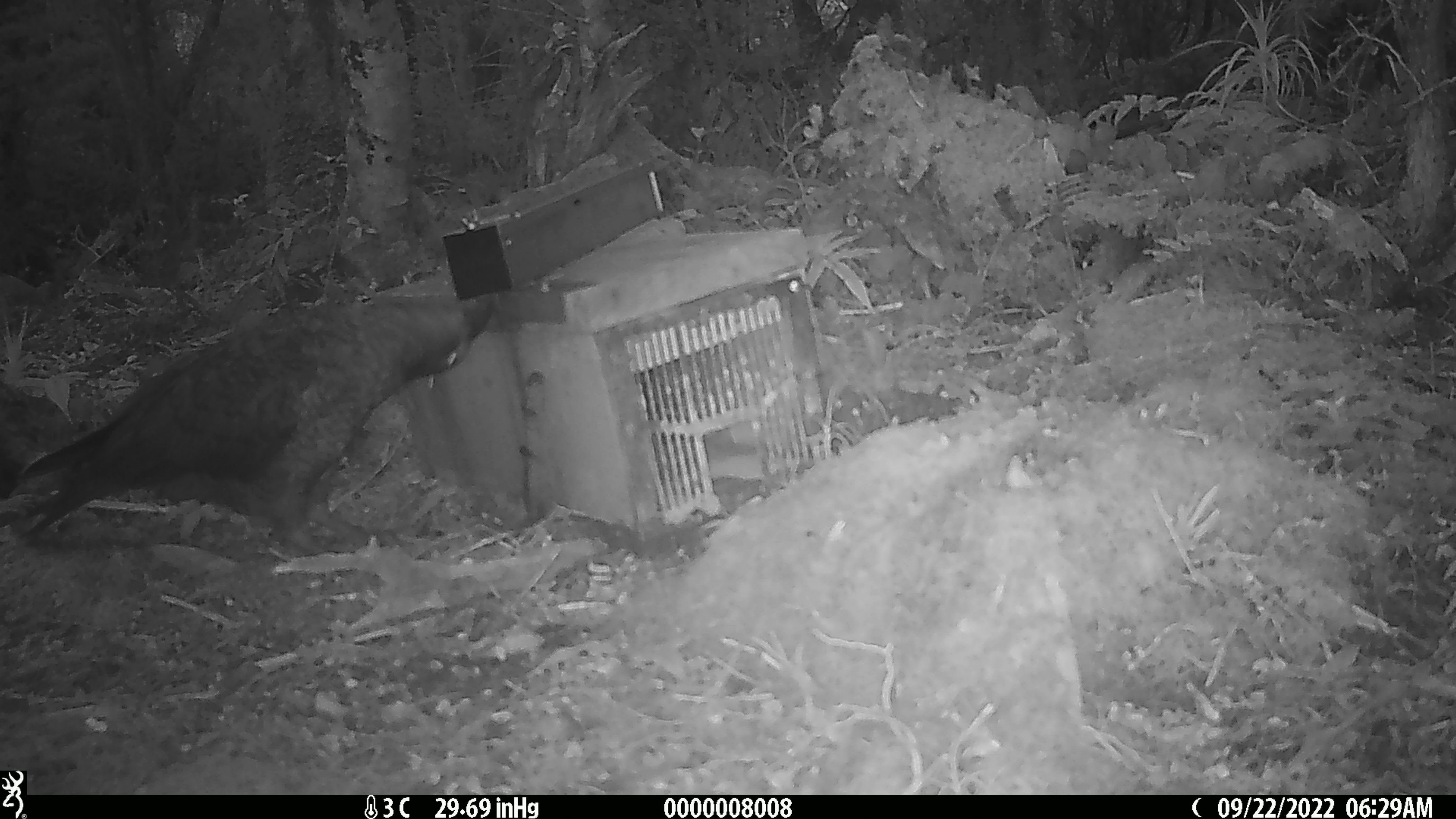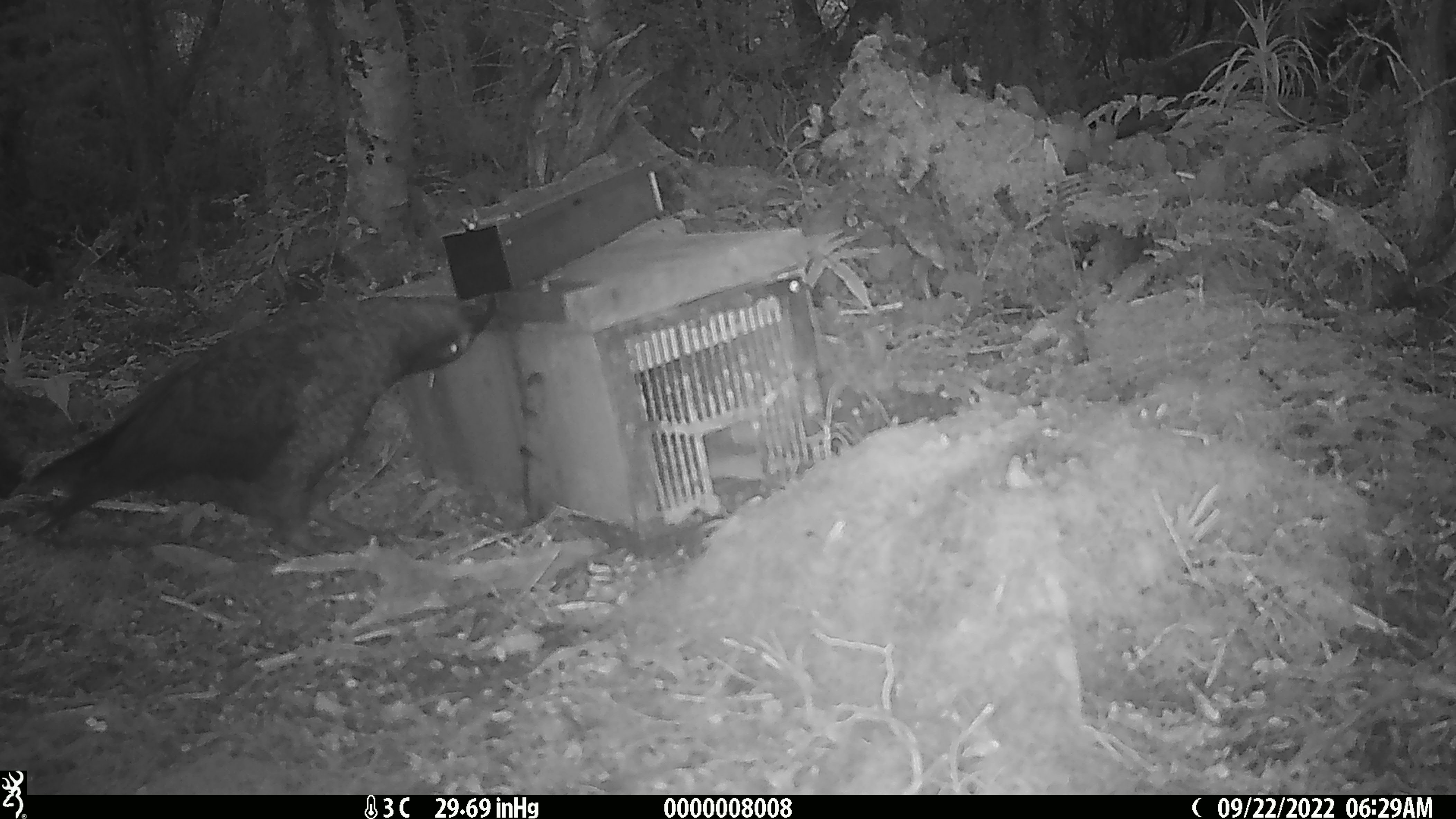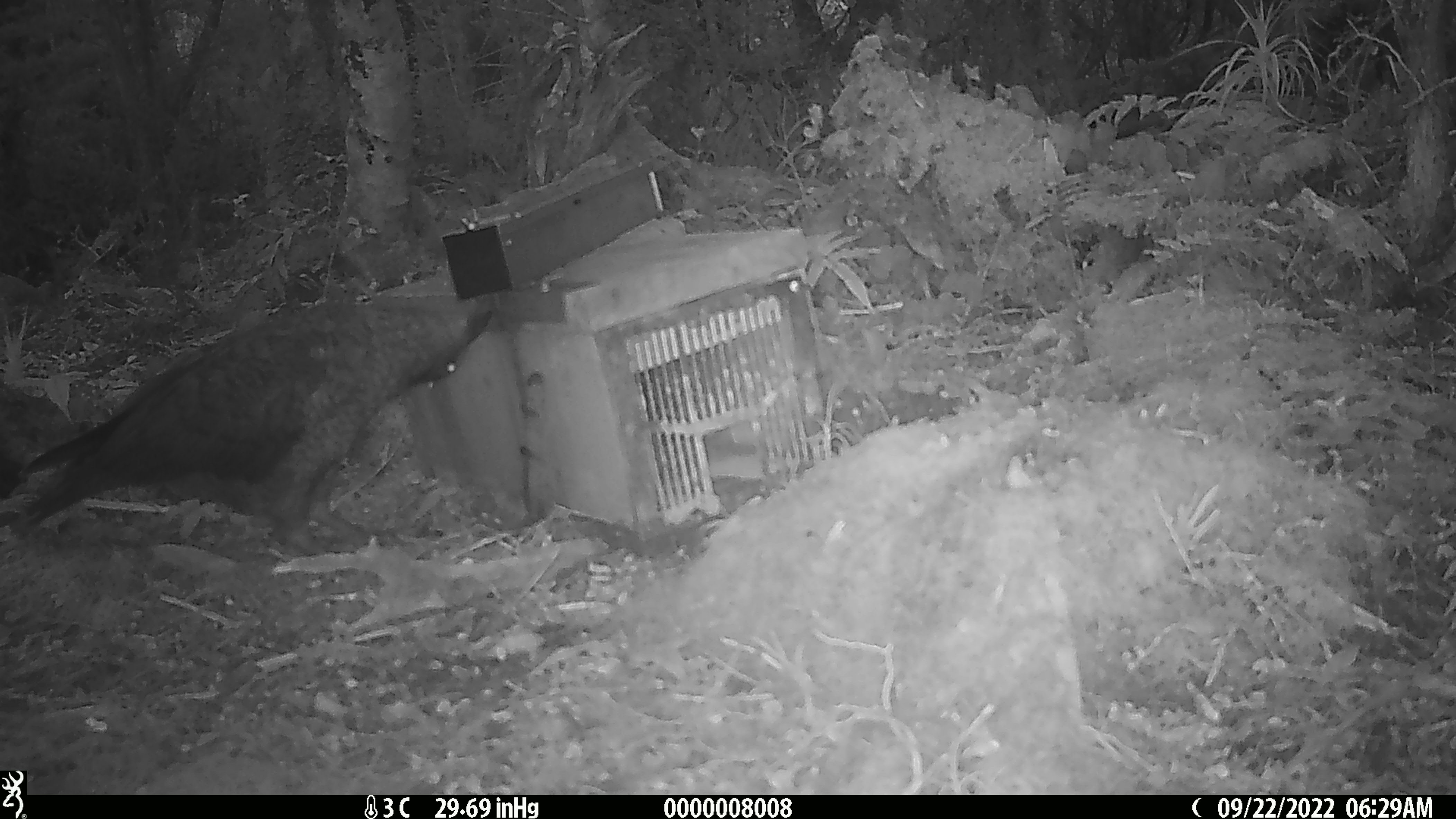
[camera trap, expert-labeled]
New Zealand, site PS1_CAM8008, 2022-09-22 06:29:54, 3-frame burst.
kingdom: Animalia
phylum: Chordata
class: Aves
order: Psittaciformes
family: Strigopidae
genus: Nestor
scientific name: Nestor notabilis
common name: kea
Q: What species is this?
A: Kea (Nestor notabilis).